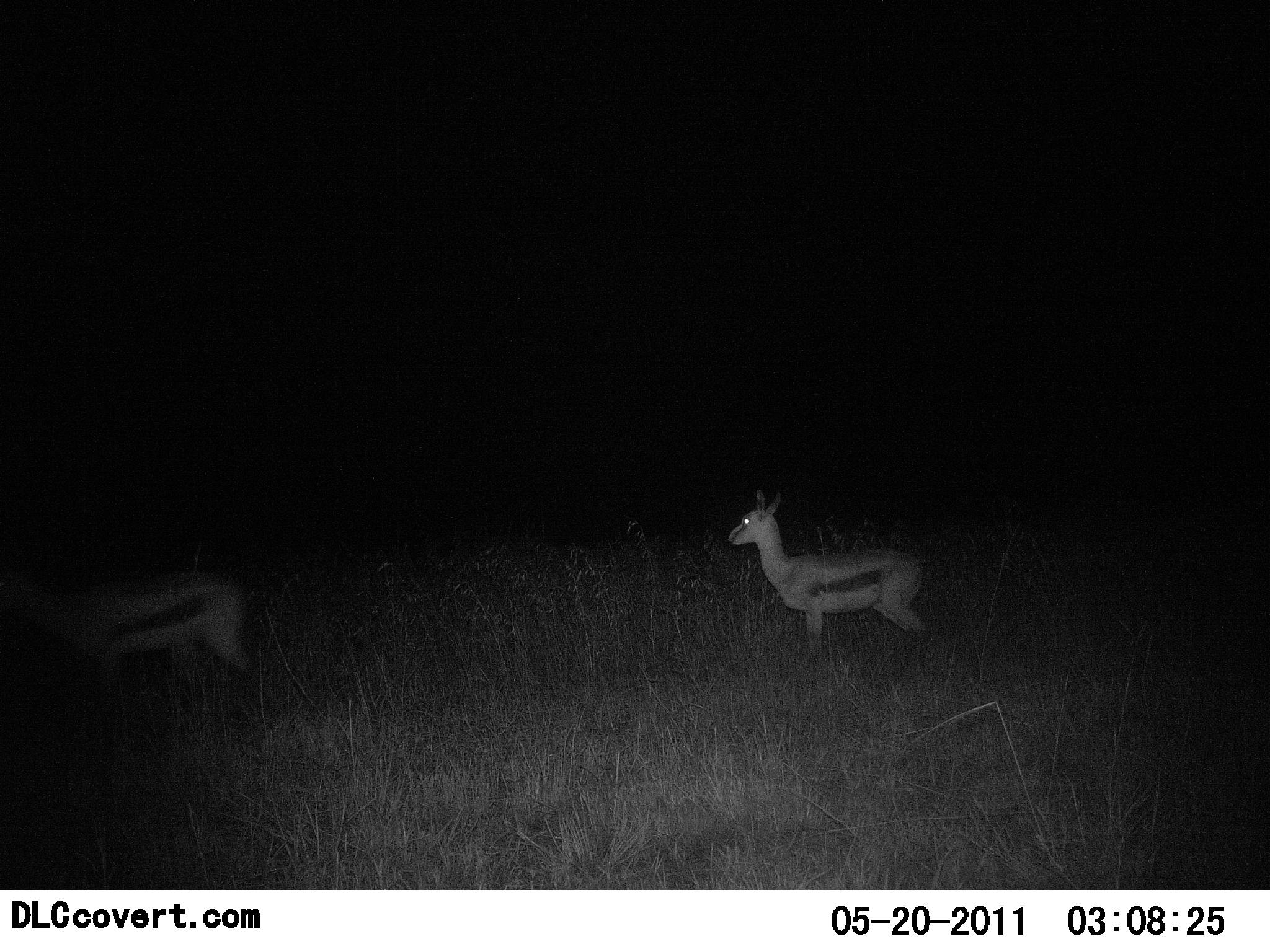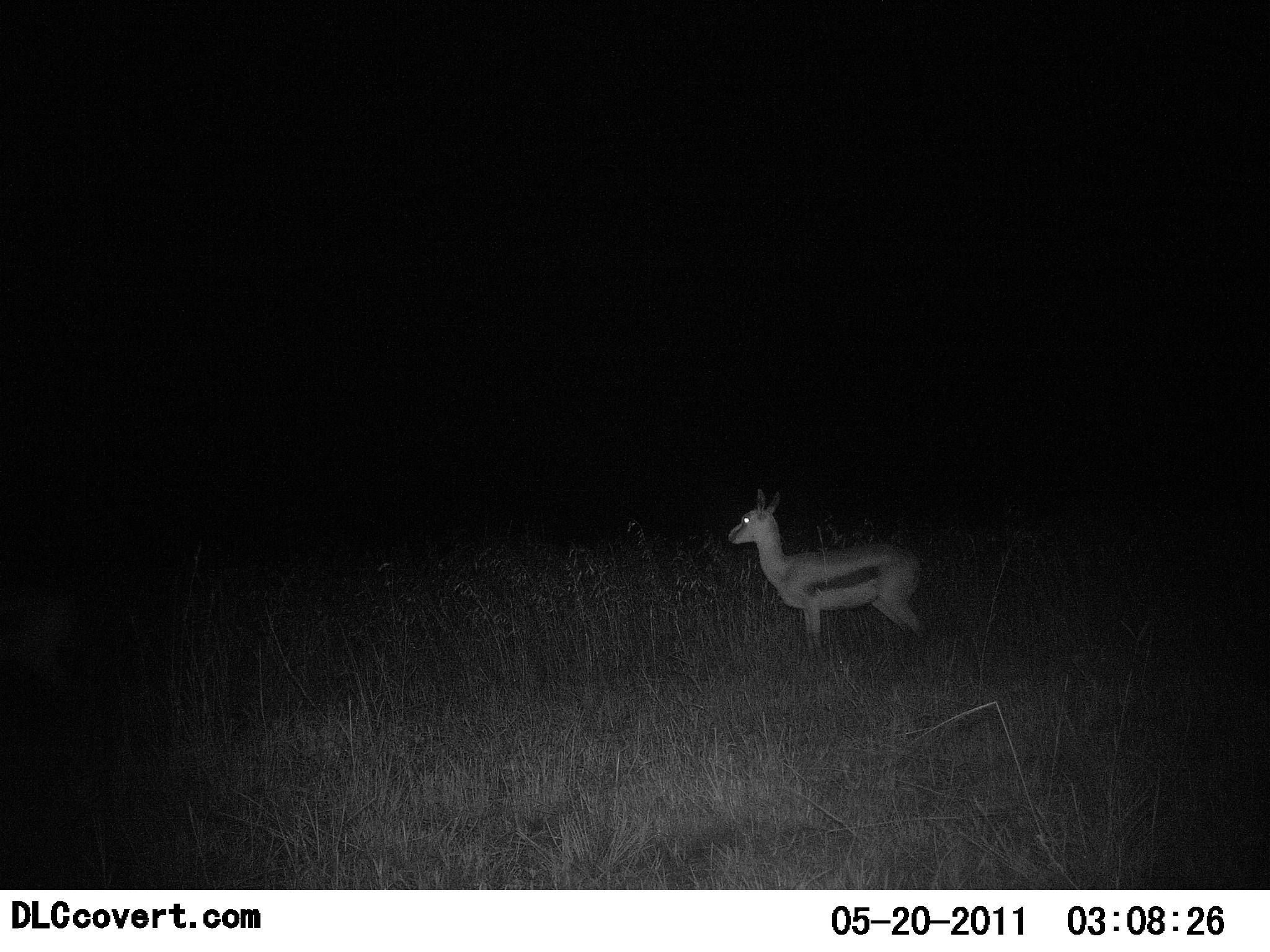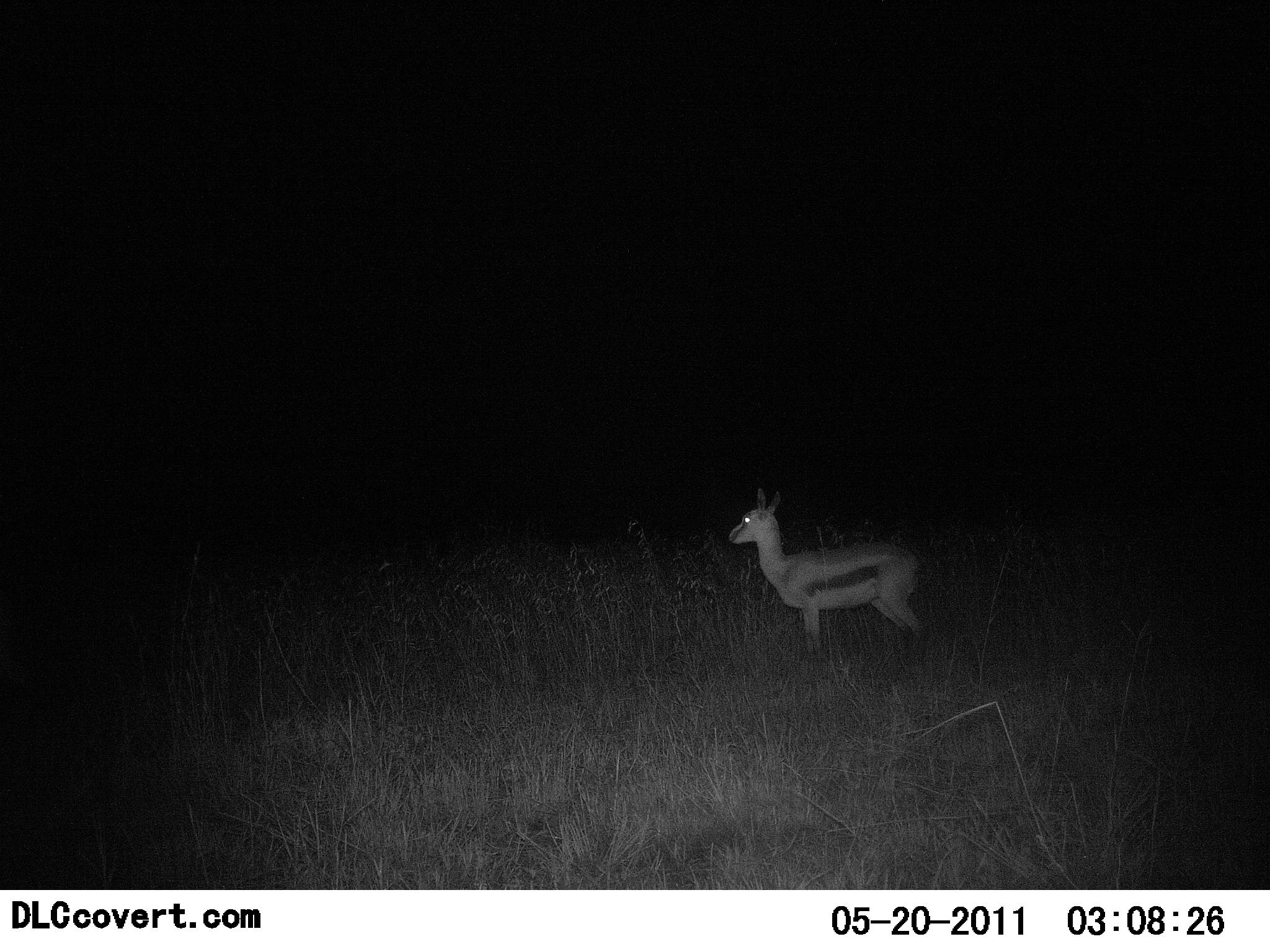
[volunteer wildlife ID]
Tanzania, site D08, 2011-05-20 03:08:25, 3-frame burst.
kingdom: Animalia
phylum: Chordata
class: Mammalia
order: Artiodactyla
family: Bovidae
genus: Eudorcas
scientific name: Eudorcas thomsonii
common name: thomson's gazelle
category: gazellethomsons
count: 2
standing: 73%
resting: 0%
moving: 80%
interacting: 0%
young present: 0%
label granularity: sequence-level